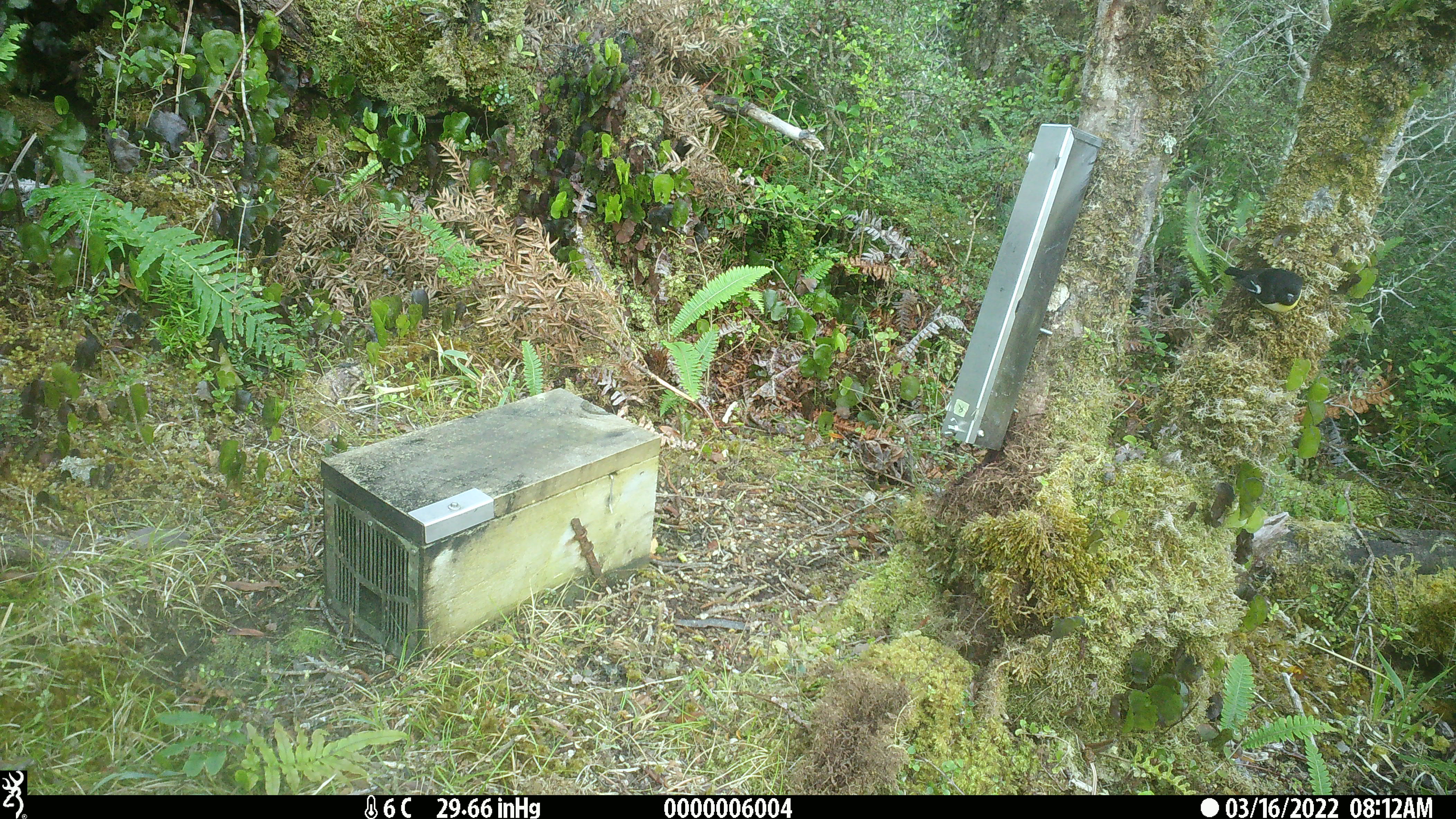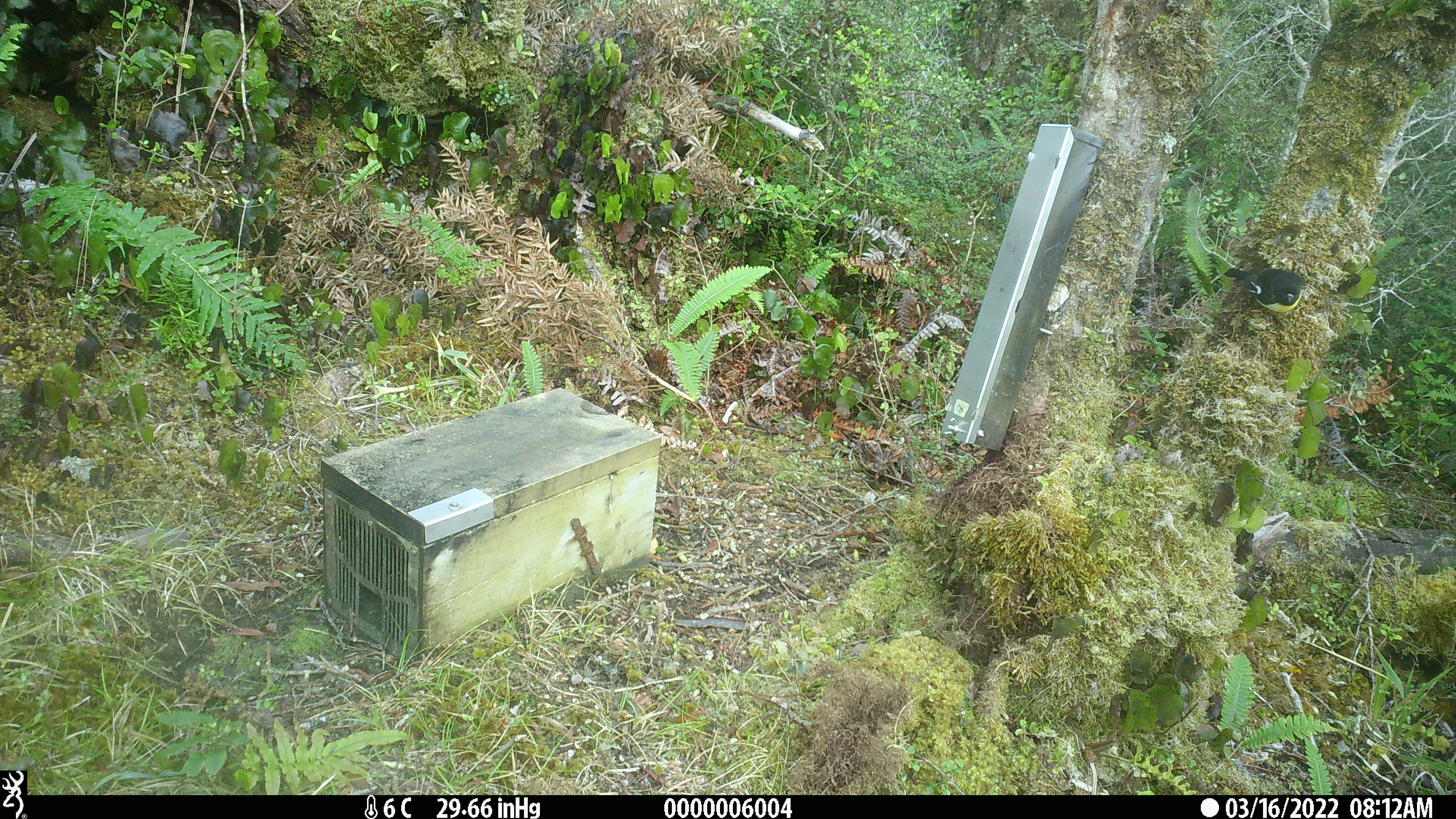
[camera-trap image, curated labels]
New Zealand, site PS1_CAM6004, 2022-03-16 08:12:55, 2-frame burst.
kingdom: Animalia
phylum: Chordata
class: Aves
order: Passeriformes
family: Petroicidae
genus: Petroica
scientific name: Petroica macrocephala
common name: tomtit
Tomtit (Petroica macrocephala).